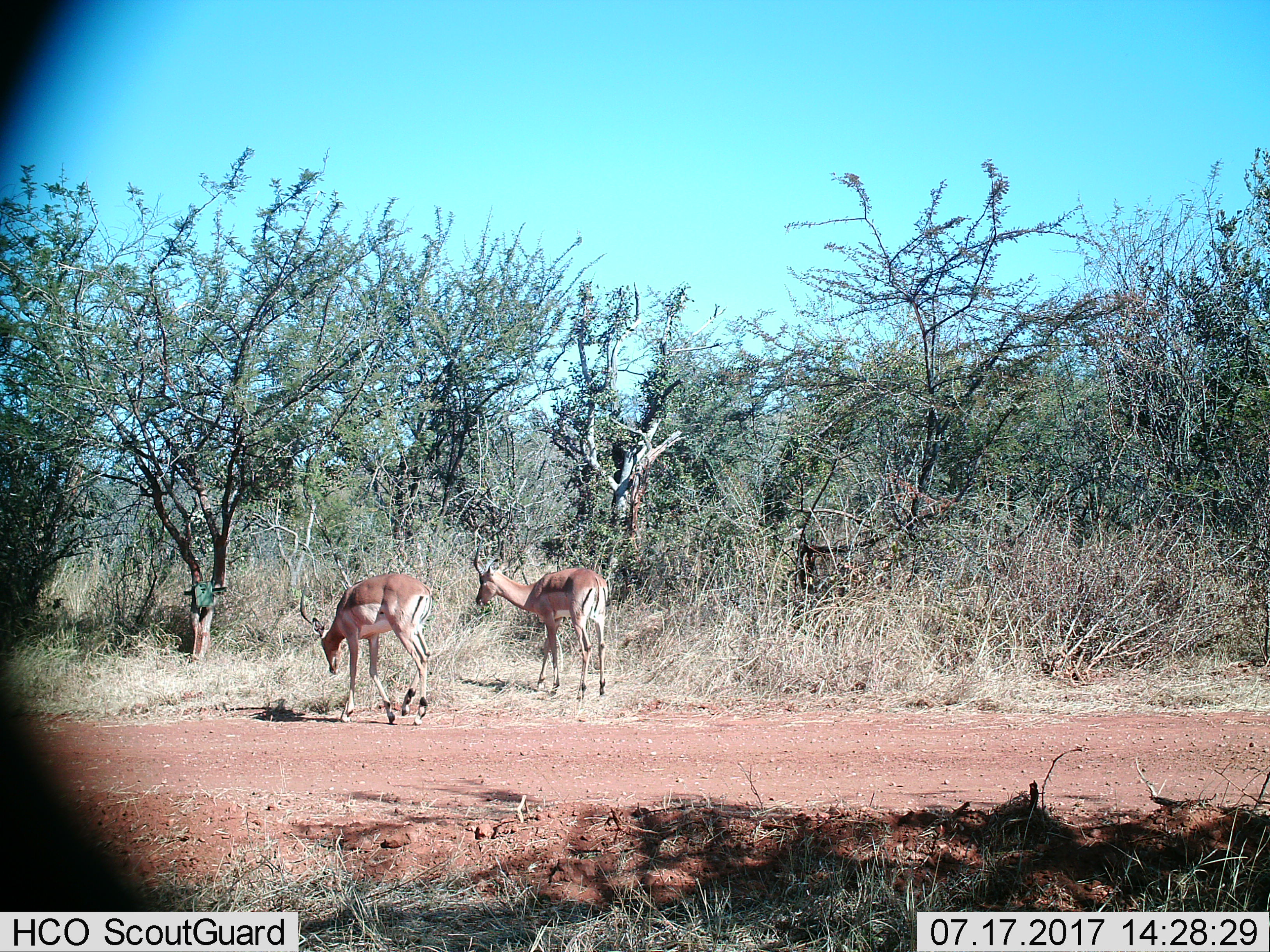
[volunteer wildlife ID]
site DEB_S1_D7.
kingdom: Animalia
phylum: Chordata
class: Mammalia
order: Artiodactyla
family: Bovidae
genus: Aepyceros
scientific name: Aepyceros melampus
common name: impala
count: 2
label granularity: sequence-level